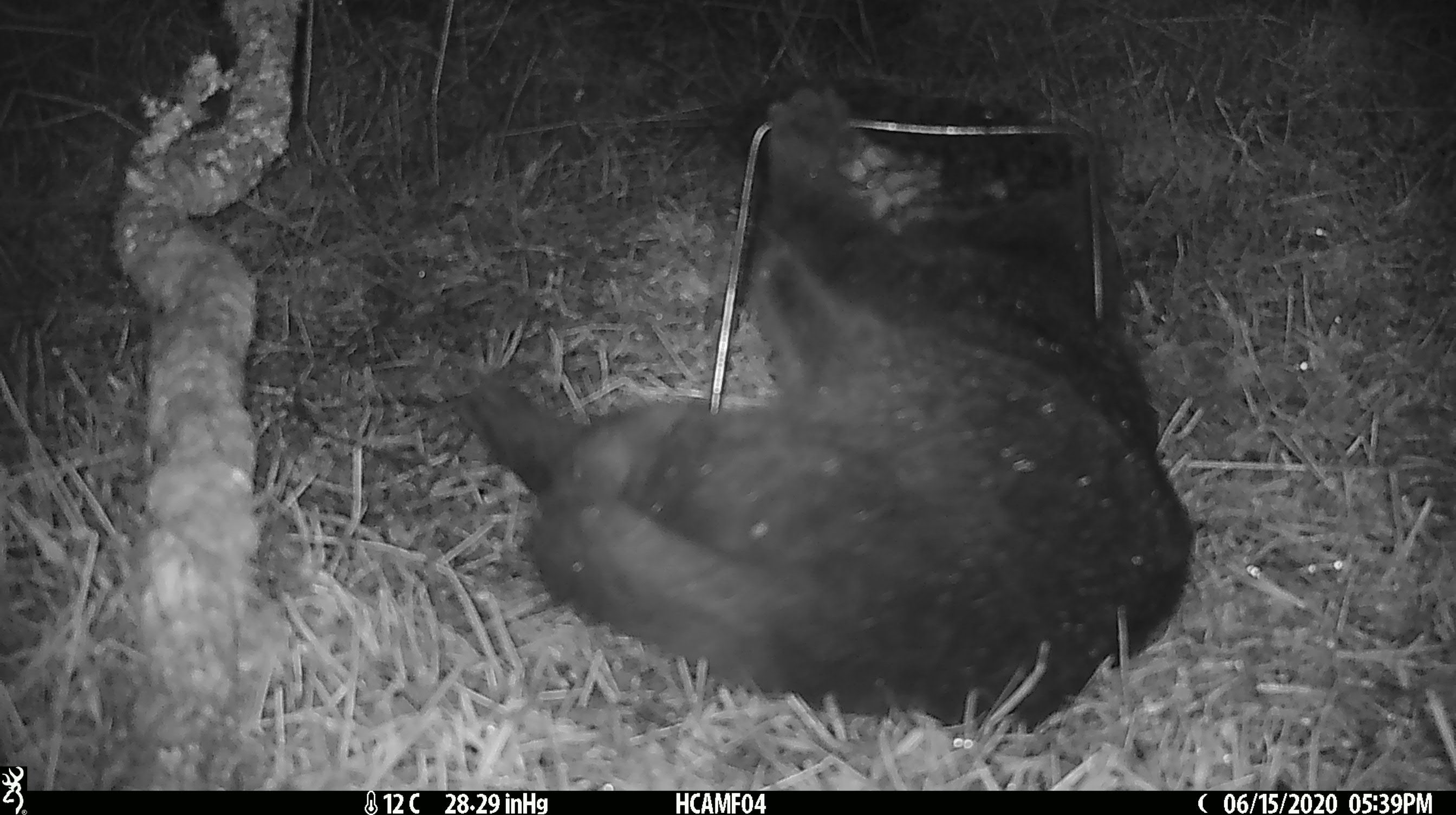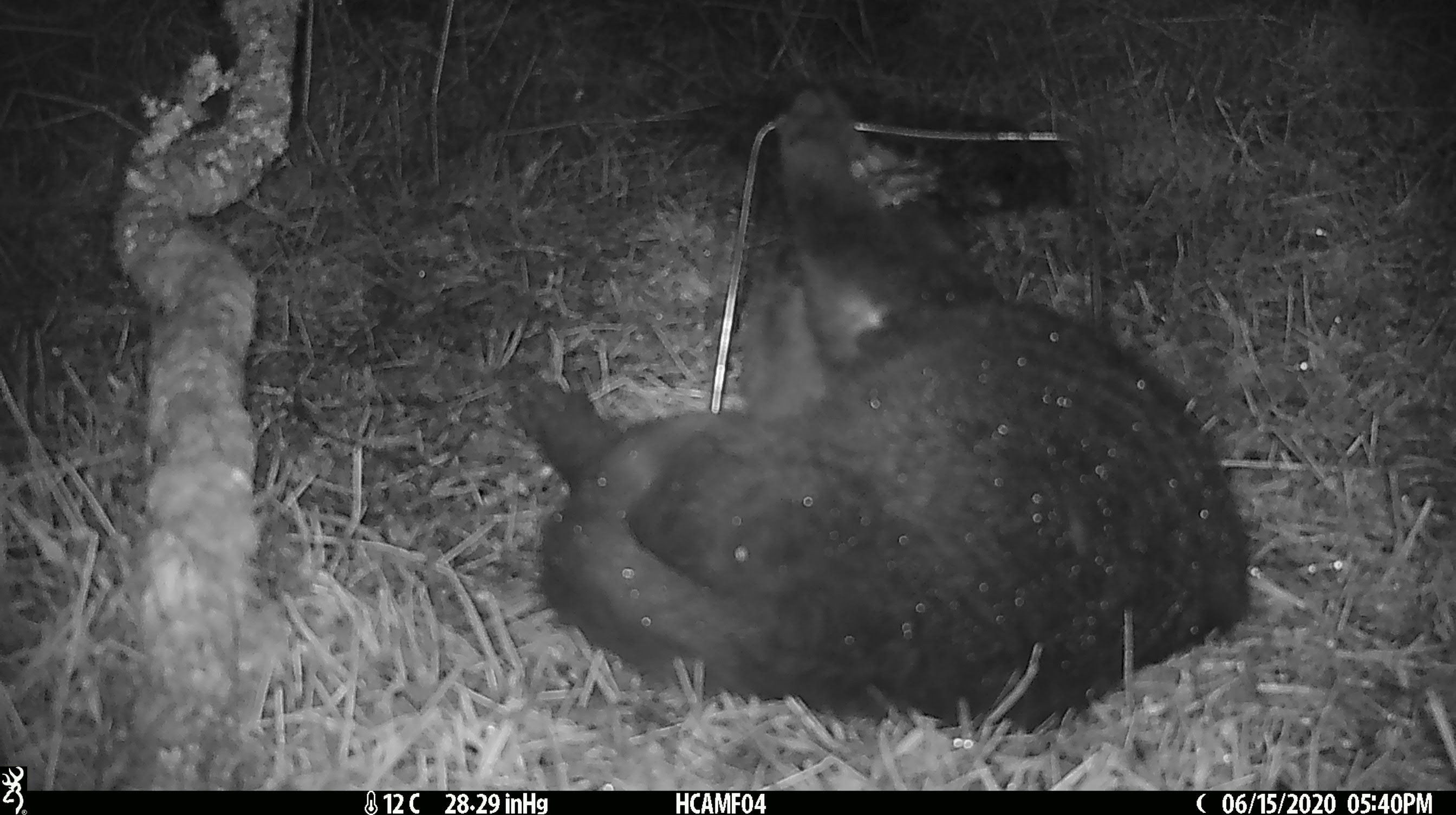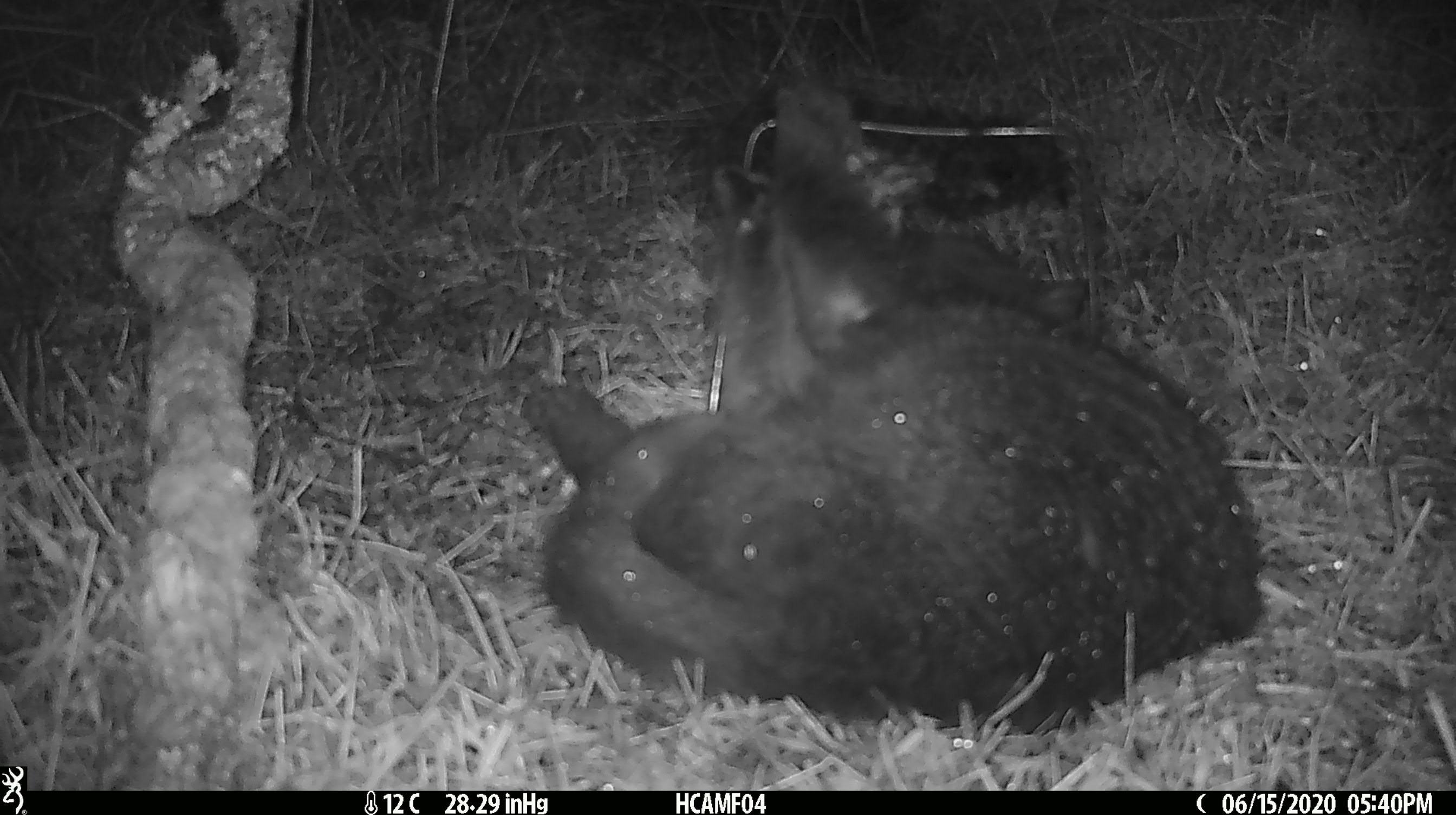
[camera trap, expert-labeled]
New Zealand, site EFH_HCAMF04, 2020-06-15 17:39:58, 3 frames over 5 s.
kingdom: Animalia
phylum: Chordata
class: Mammalia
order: Carnivora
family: Felidae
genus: Felis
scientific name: Felis catus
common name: domestic cat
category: cat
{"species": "cat (domestic cat) (Felis catus)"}